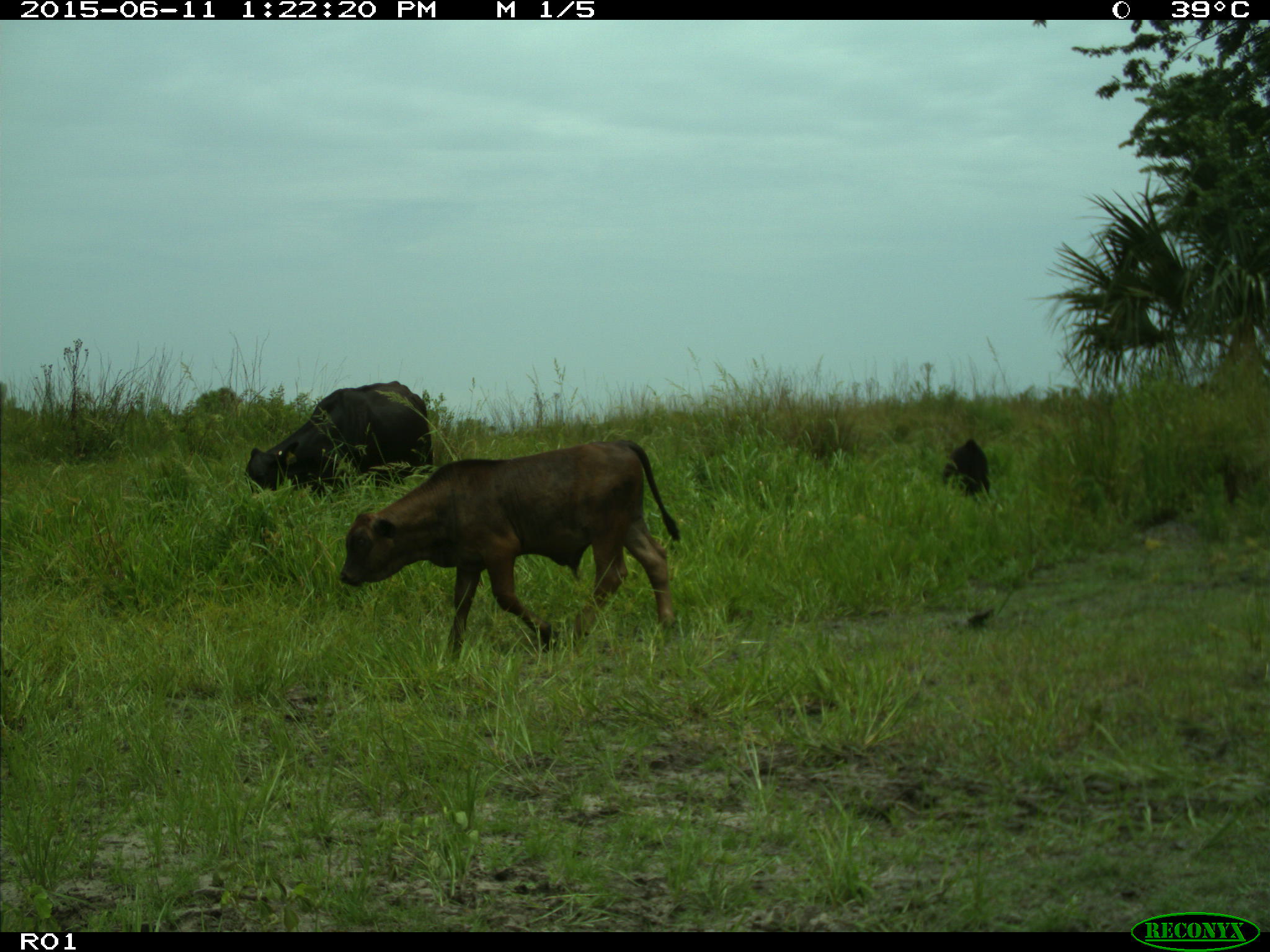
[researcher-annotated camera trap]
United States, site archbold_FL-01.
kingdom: Animalia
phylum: Chordata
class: Mammalia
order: Artiodactyla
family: Bovidae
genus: Bos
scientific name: Bos taurus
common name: domestic cow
Bos taurus (domestic cow).